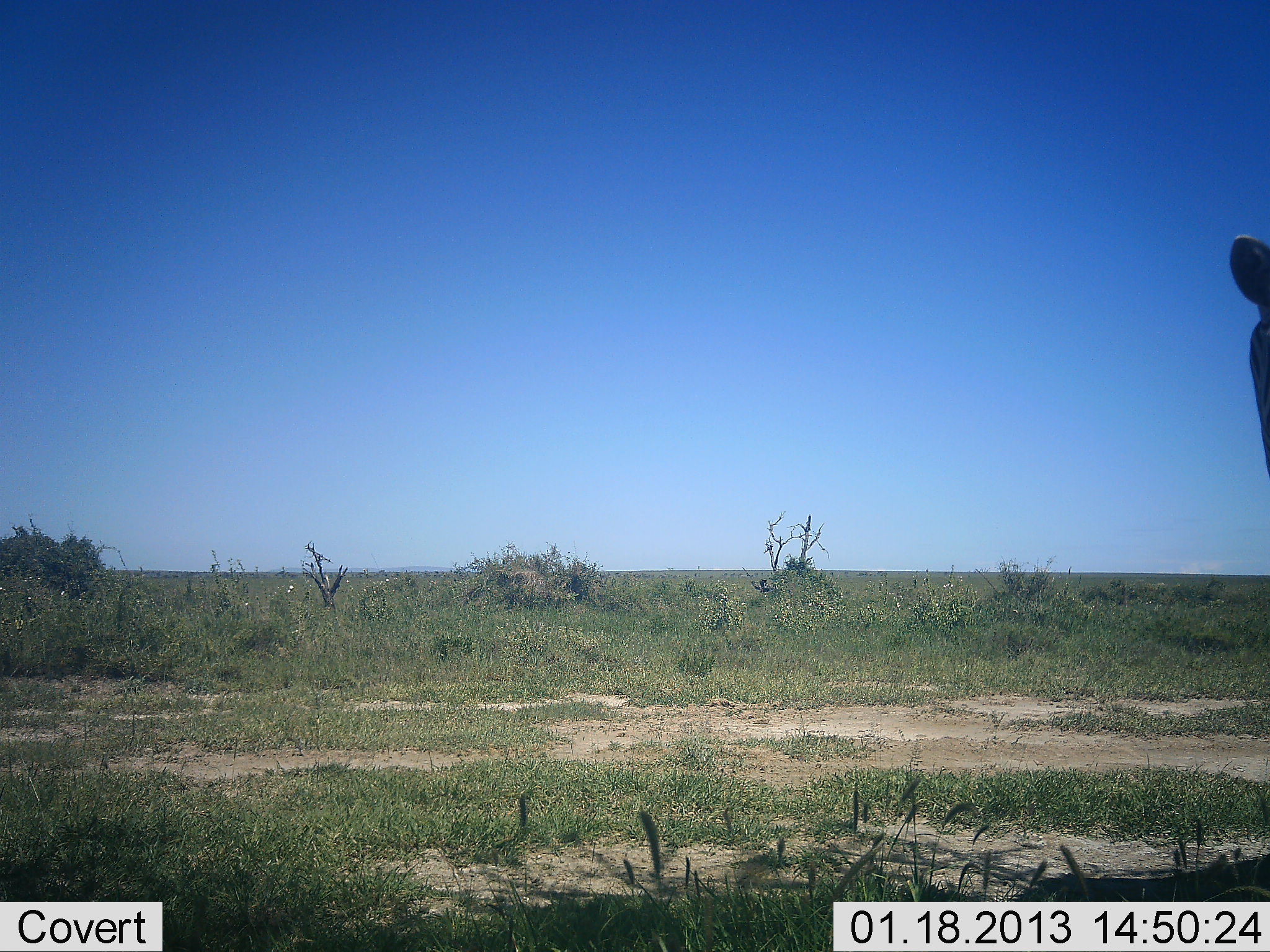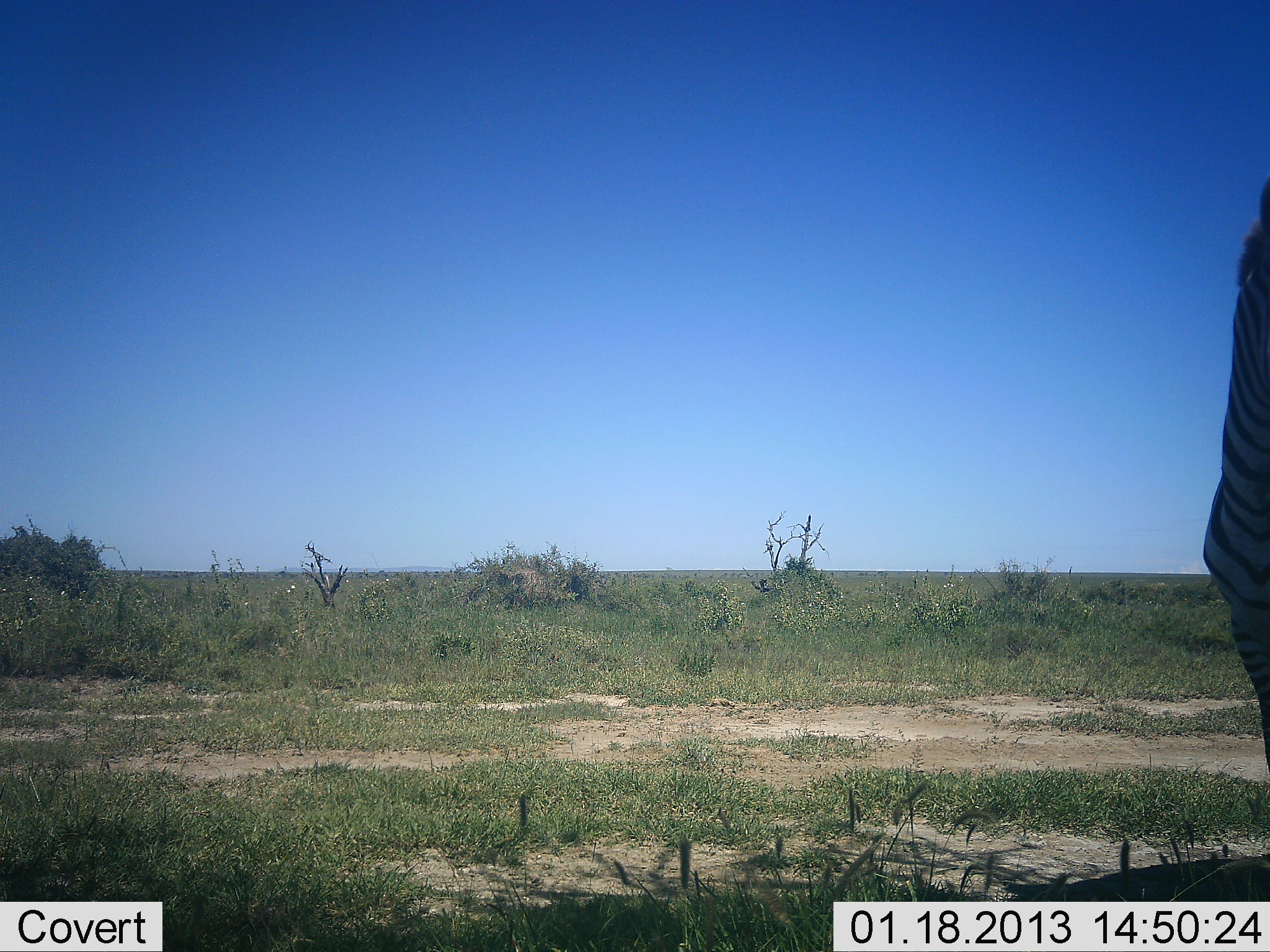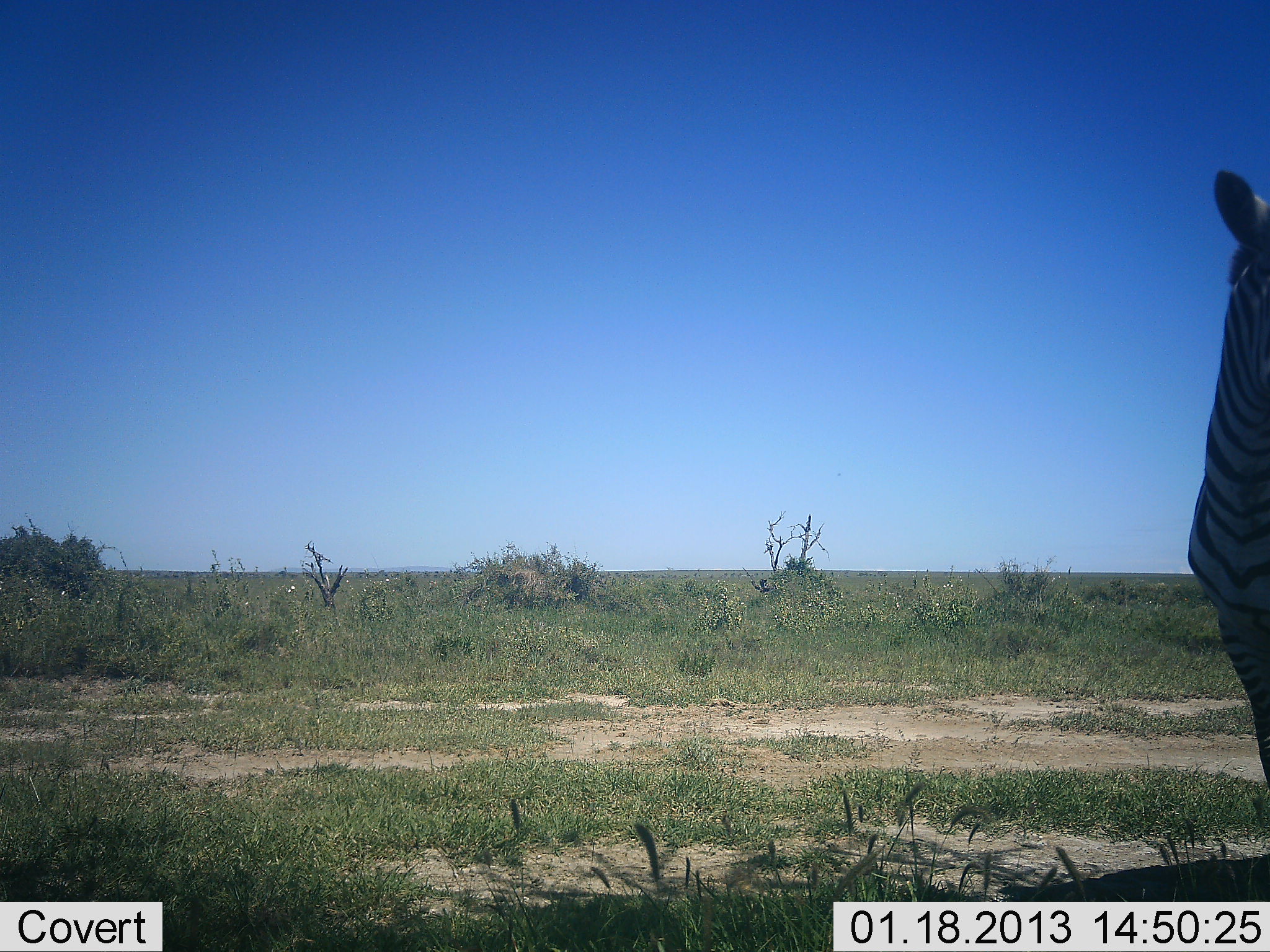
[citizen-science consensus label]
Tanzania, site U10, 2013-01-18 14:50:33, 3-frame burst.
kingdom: Animalia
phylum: Chordata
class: Mammalia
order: Perissodactyla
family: Equidae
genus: Equus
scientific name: Equus quagga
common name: plains zebra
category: zebra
Zebra (plains zebra) (Equus quagga), count 1. Behavior (volunteer vote fractions): standing 78%, resting 3%, moving 17%, interacting 0%. Young present (vote fraction): 0%. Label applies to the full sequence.